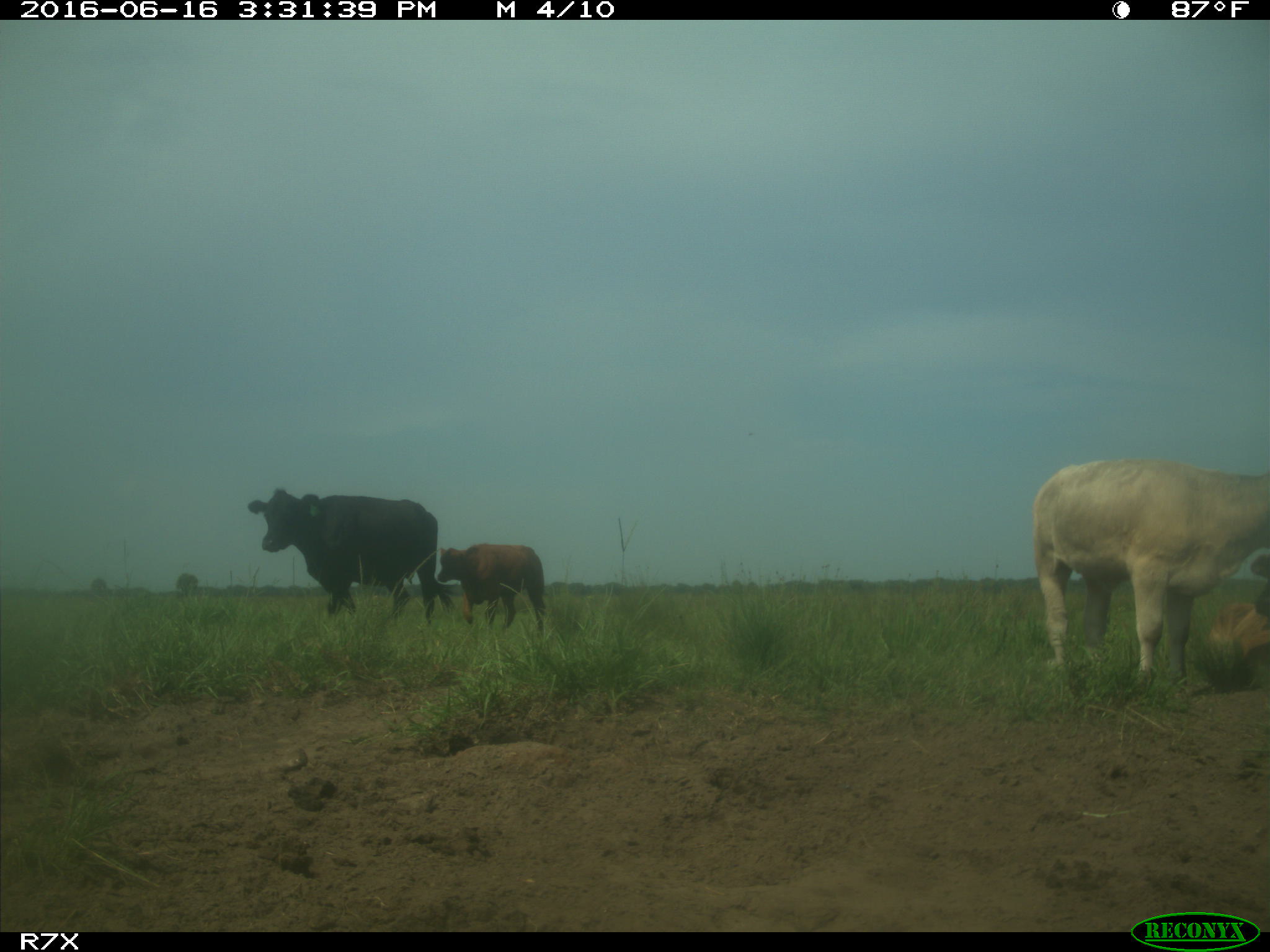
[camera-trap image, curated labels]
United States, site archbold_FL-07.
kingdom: Animalia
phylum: Chordata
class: Mammalia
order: Artiodactyla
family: Bovidae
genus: Bos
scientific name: Bos taurus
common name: domestic cow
Bos taurus (domestic cow).